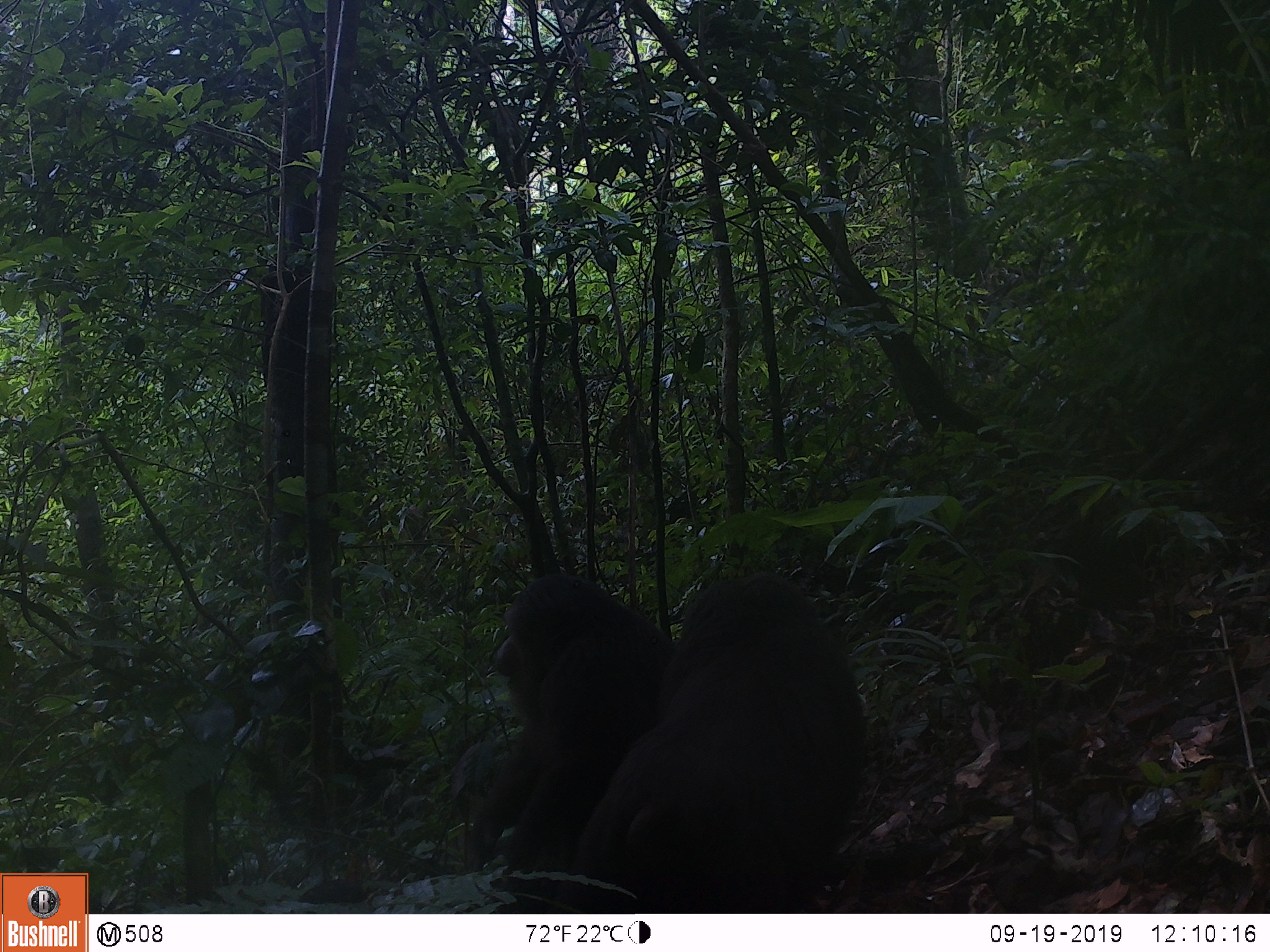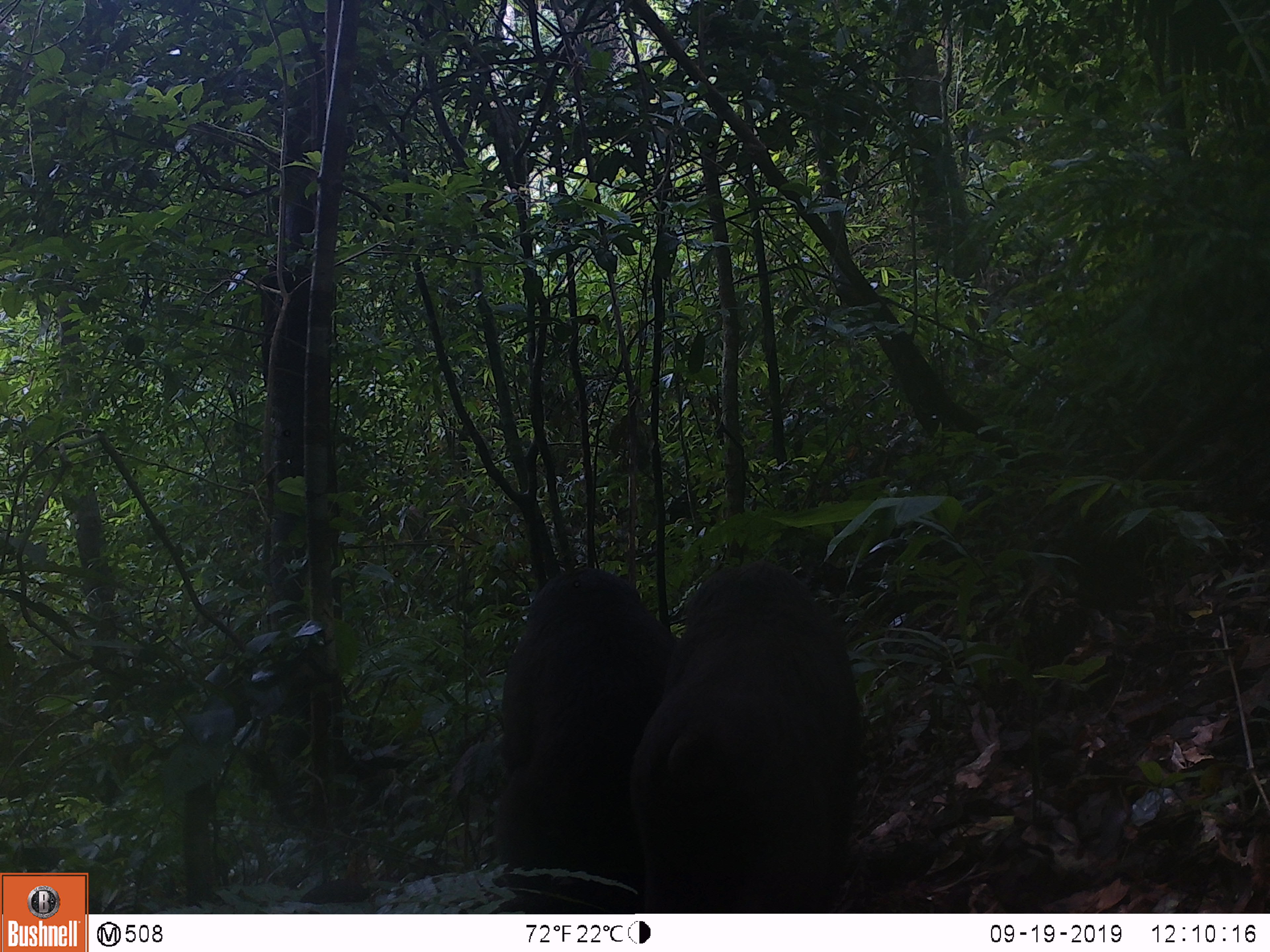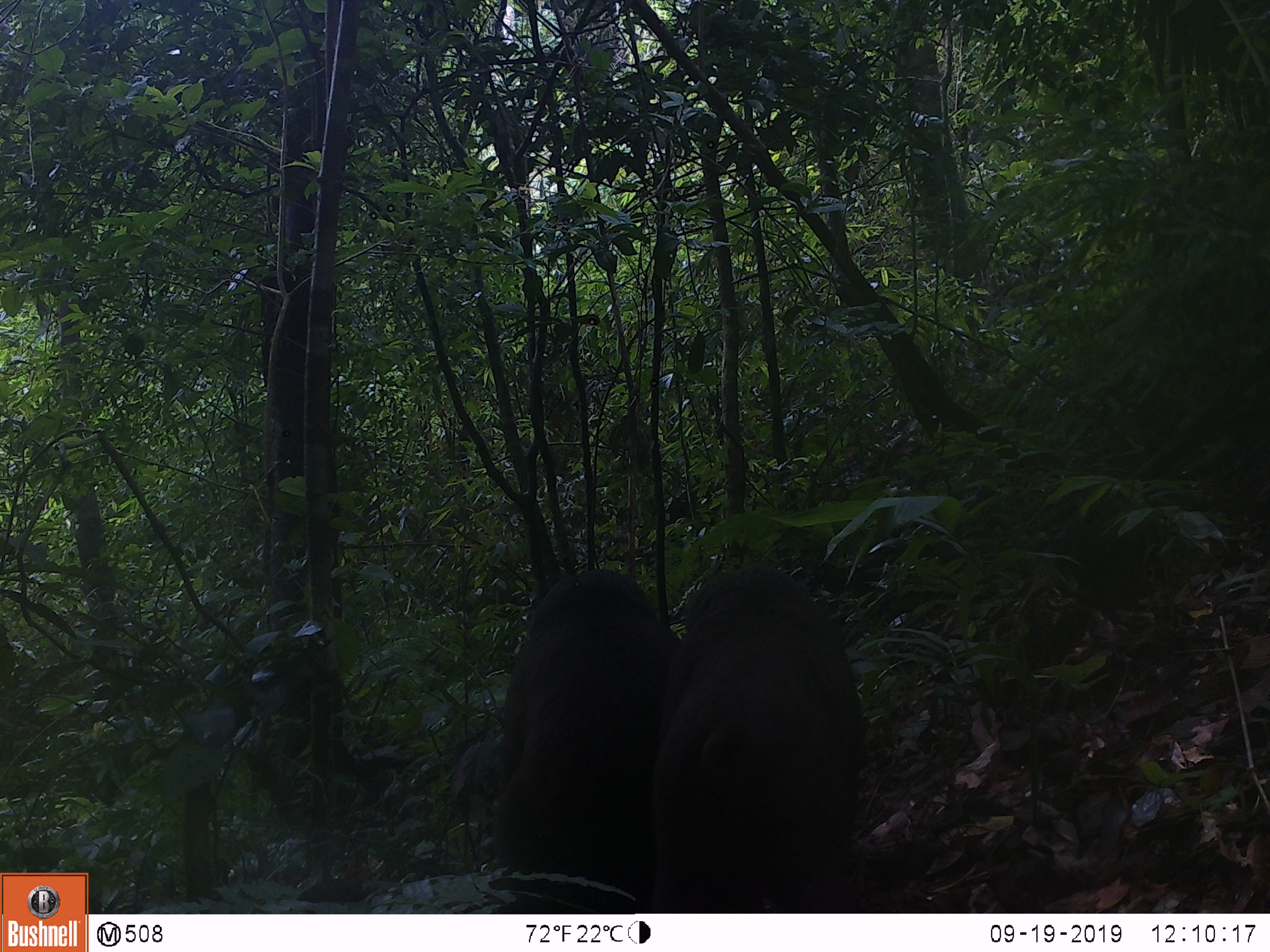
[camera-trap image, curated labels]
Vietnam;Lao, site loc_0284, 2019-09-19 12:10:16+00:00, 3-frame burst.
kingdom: Animalia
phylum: Chordata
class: Mammalia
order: Primates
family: Cercopithecidae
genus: Macaca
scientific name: Macaca arctoides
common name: stump-tailed macaque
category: stump tailed macaque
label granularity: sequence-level